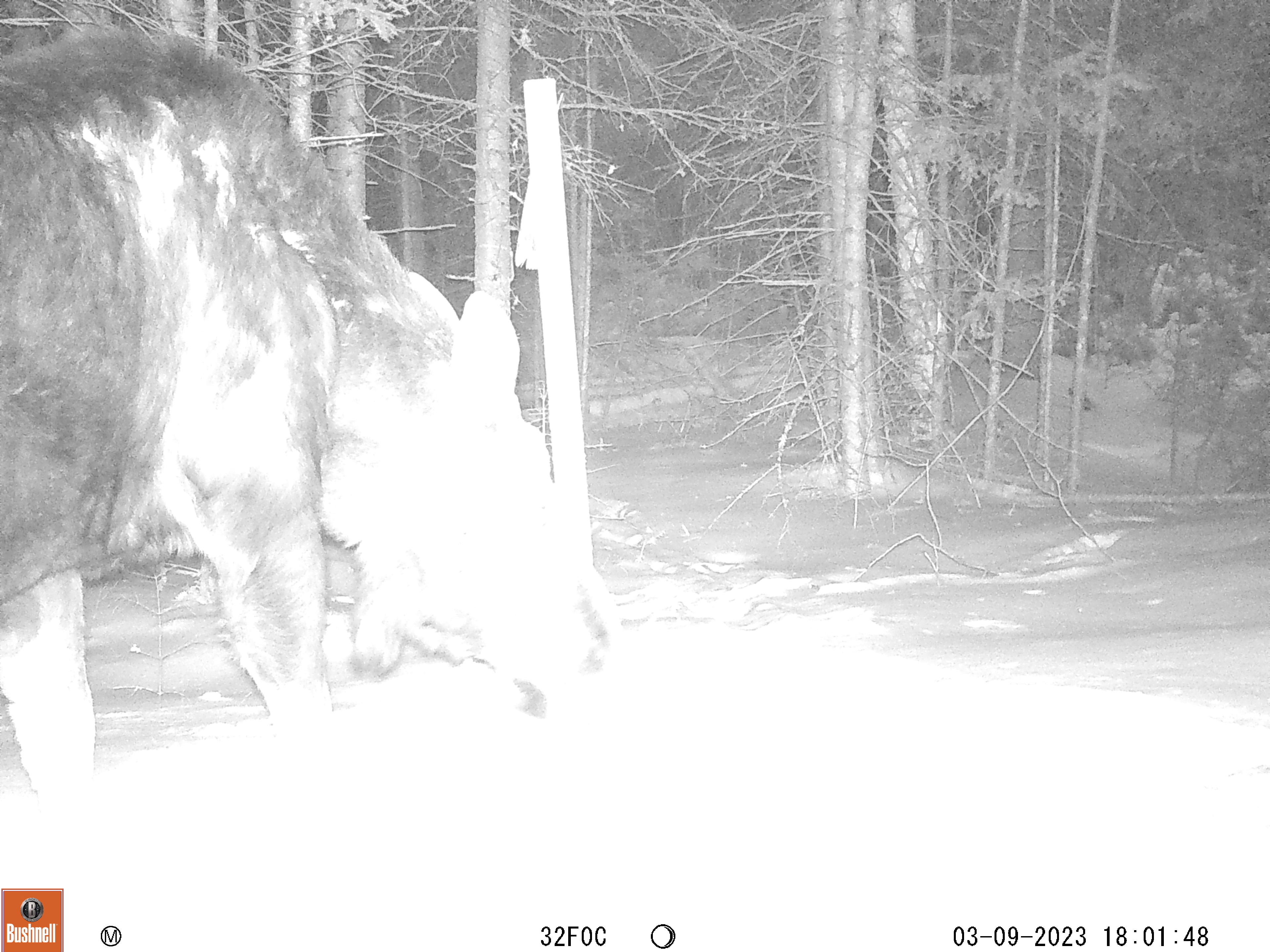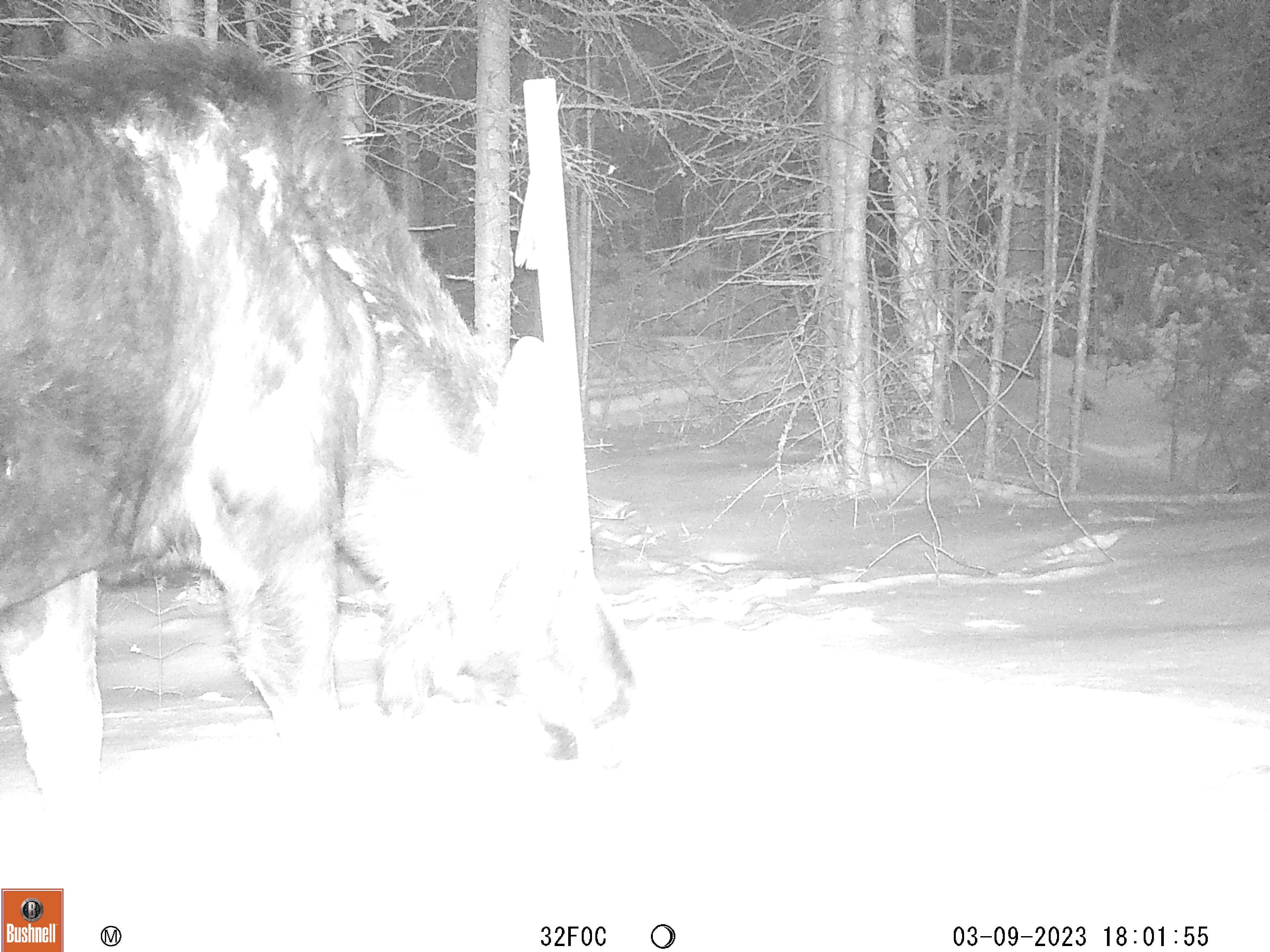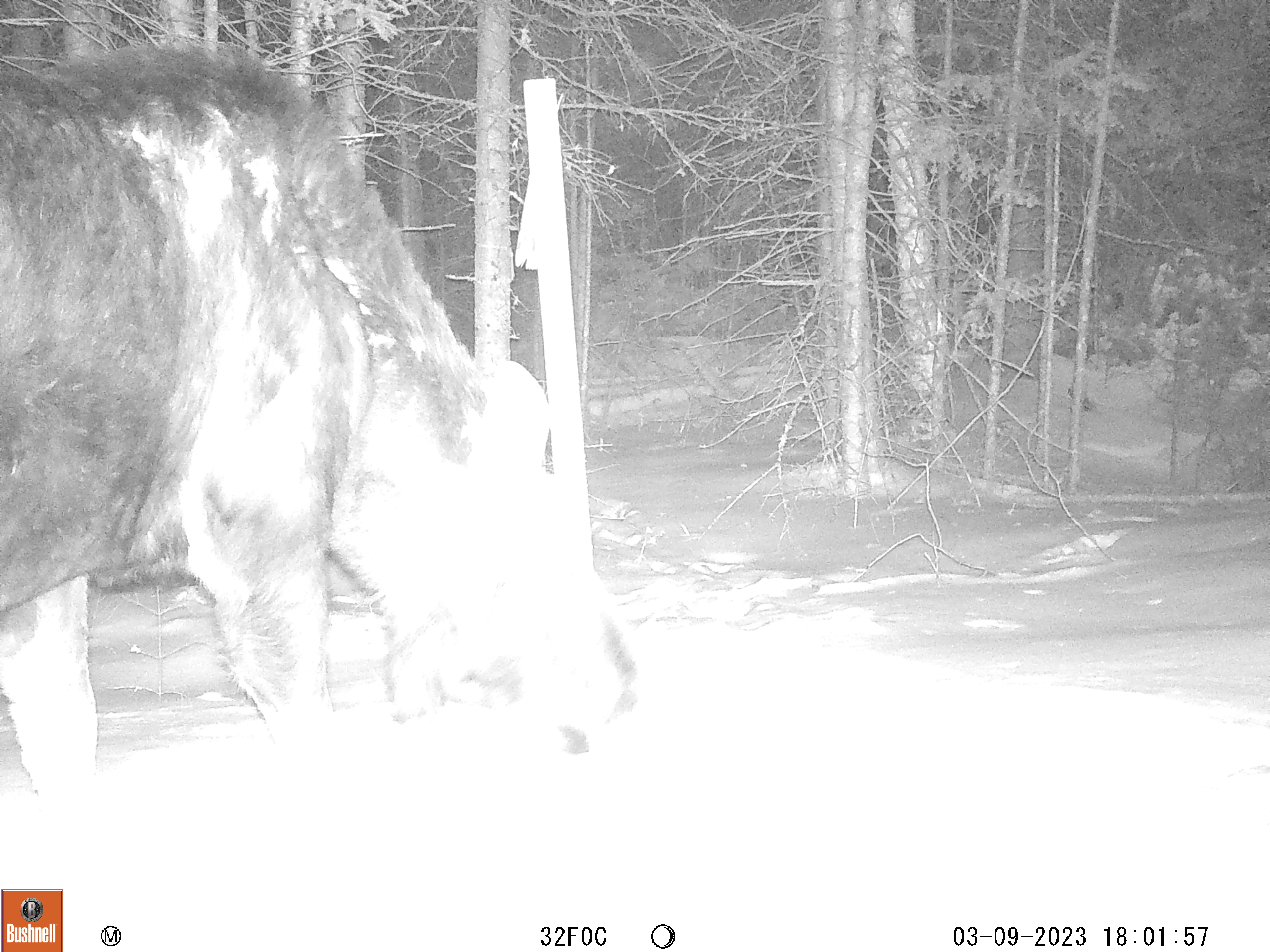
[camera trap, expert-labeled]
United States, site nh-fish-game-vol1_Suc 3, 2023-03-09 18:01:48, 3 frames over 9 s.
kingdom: Animalia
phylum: Chordata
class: Mammalia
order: Artiodactyla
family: Cervidae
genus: Alces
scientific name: Alces alces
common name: moose